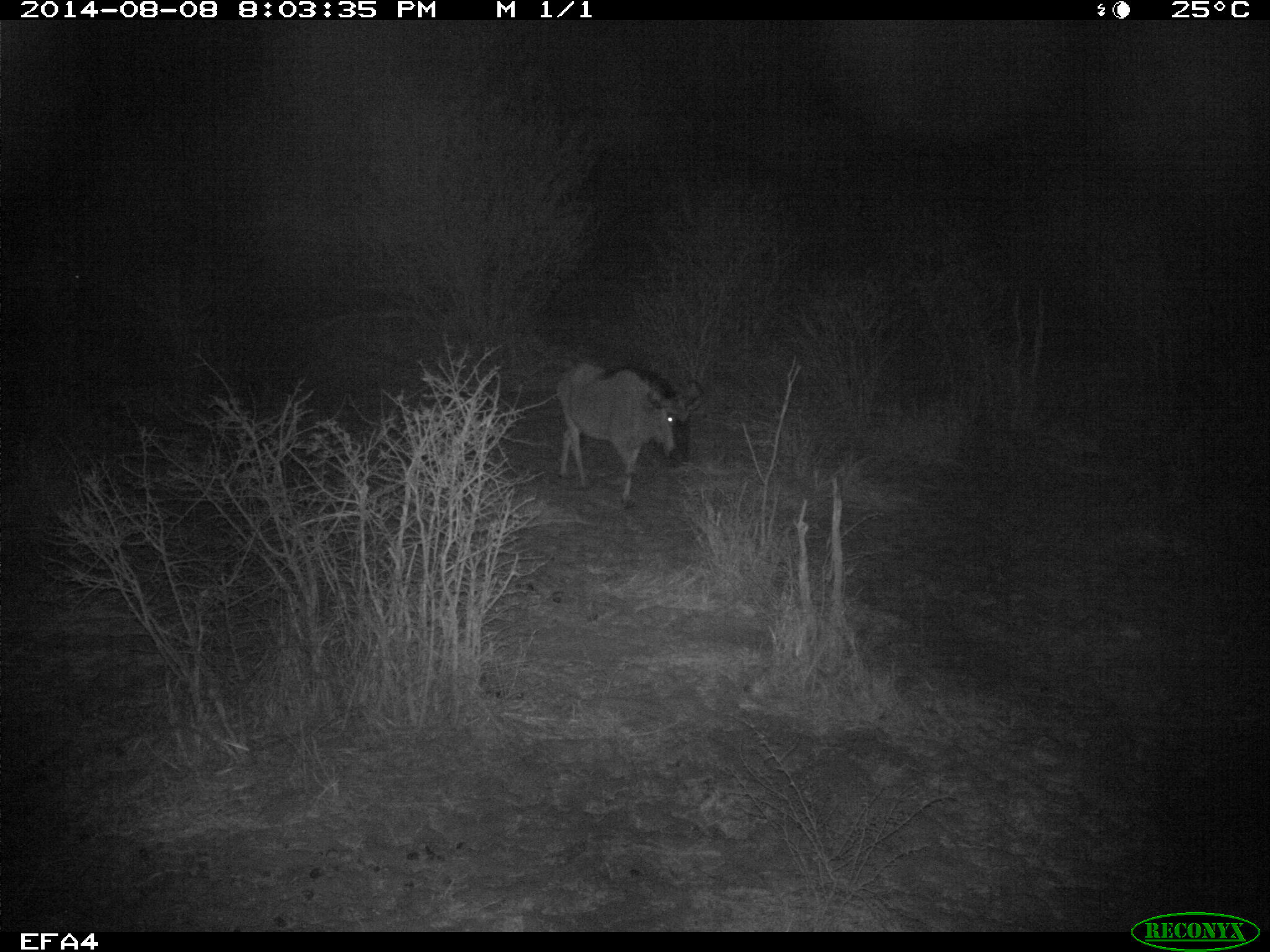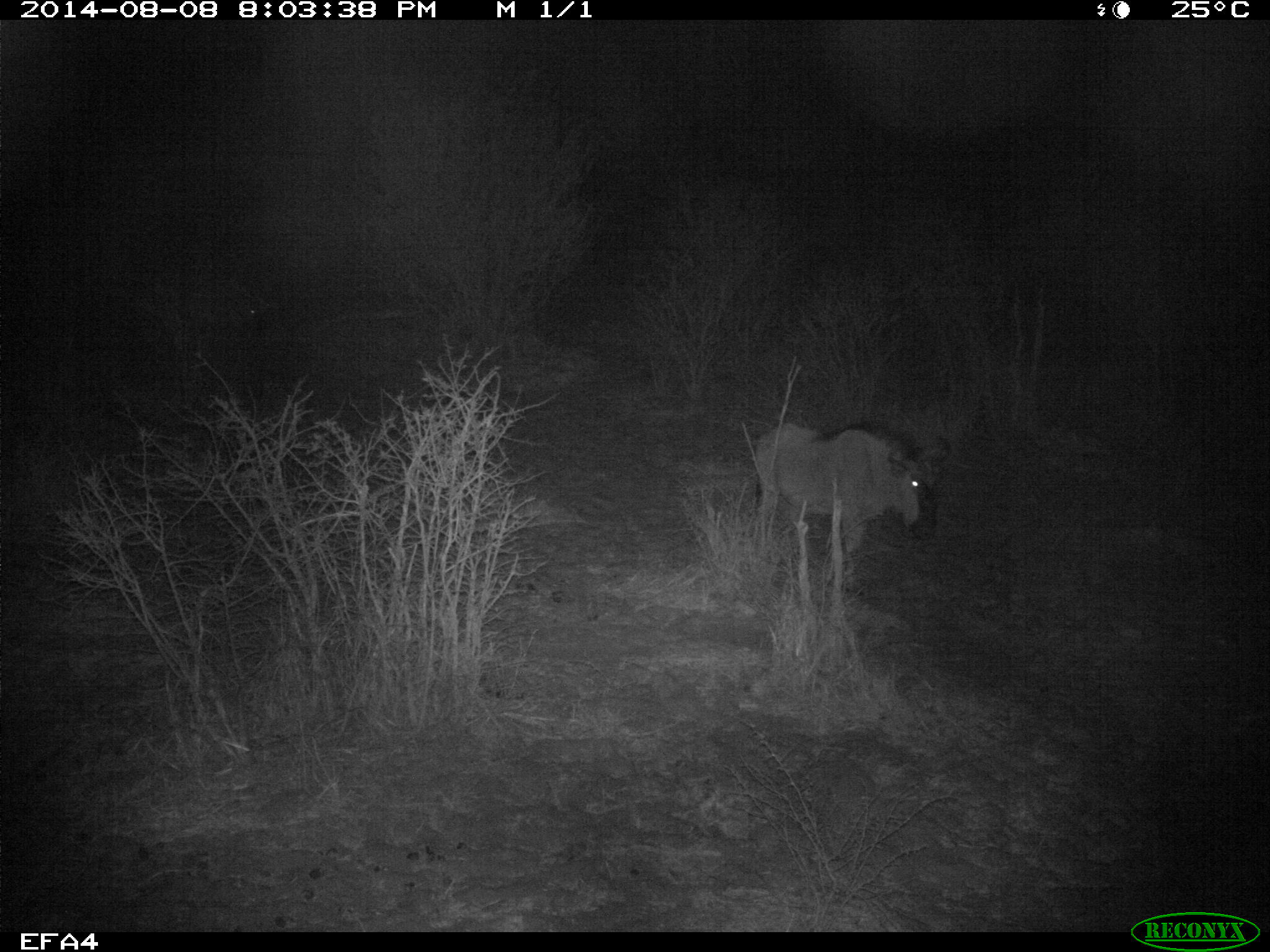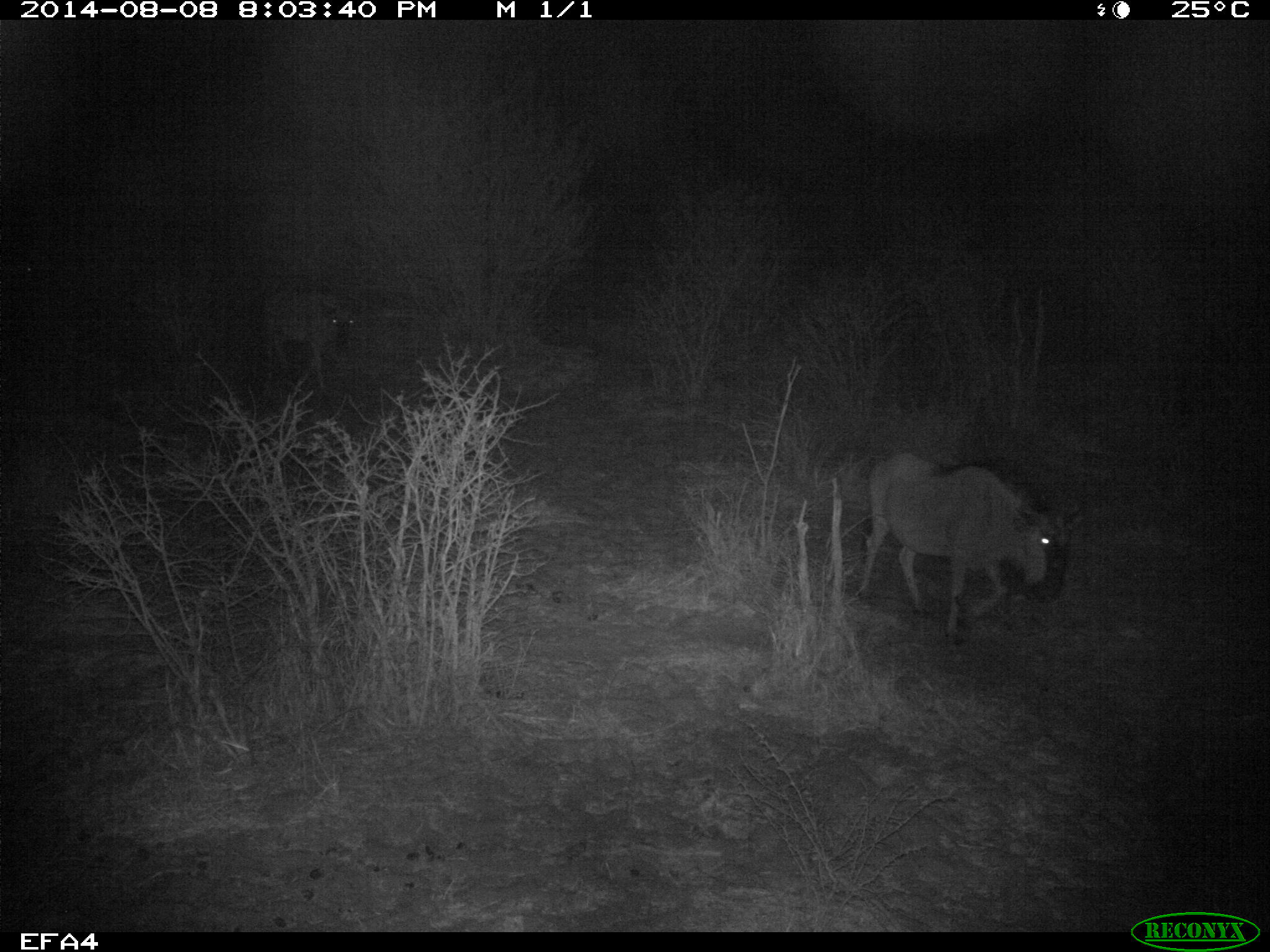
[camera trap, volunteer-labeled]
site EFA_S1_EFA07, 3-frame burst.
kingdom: Animalia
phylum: Chordata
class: Mammalia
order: Artiodactyla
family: Bovidae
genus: Connochaetes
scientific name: Connochaetes taurinus taurinus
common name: blue wildebeest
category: wildebeestblue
Wildebeestblue (blue wildebeest) (Connochaetes taurinus taurinus), count 1. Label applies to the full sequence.